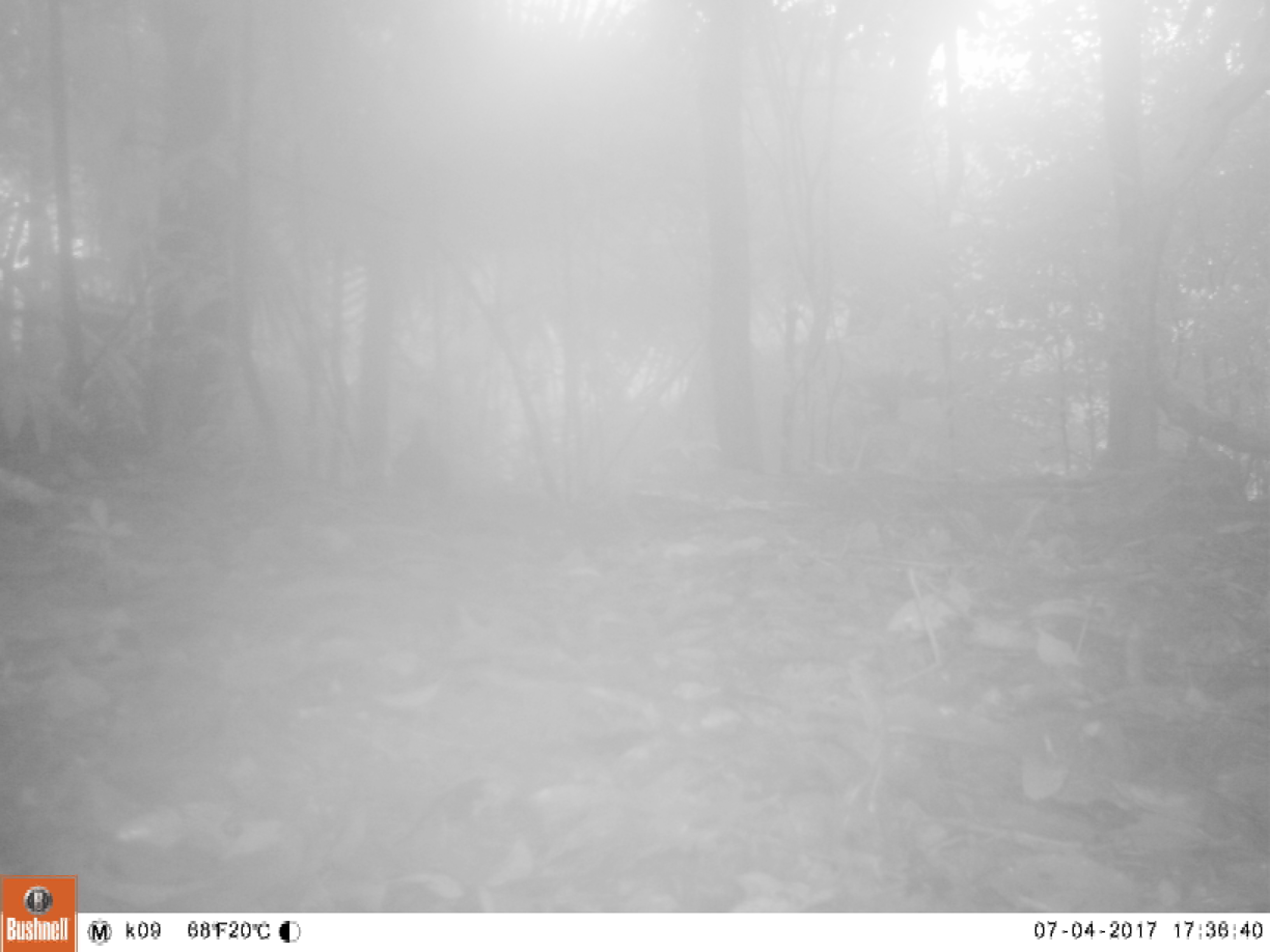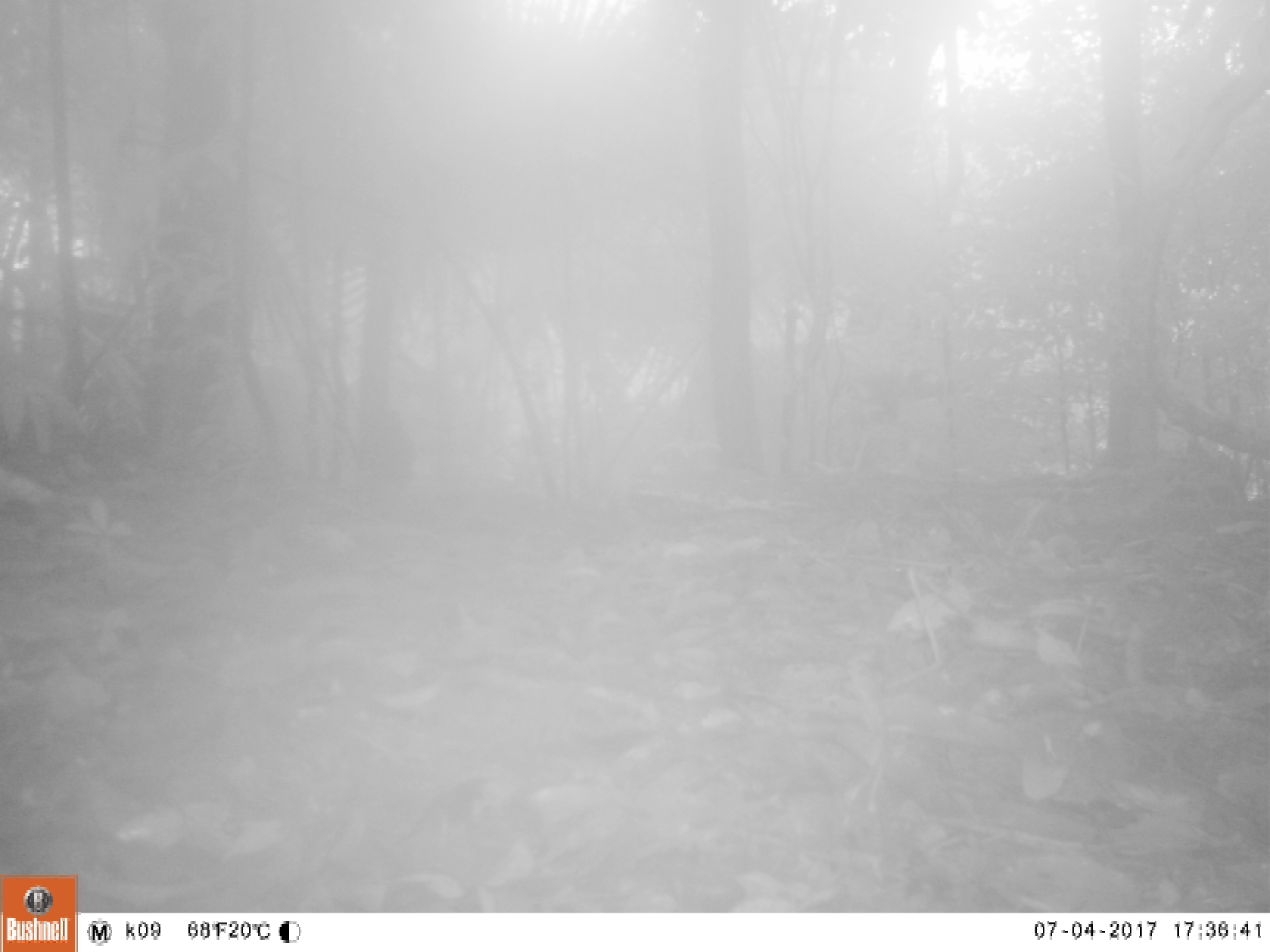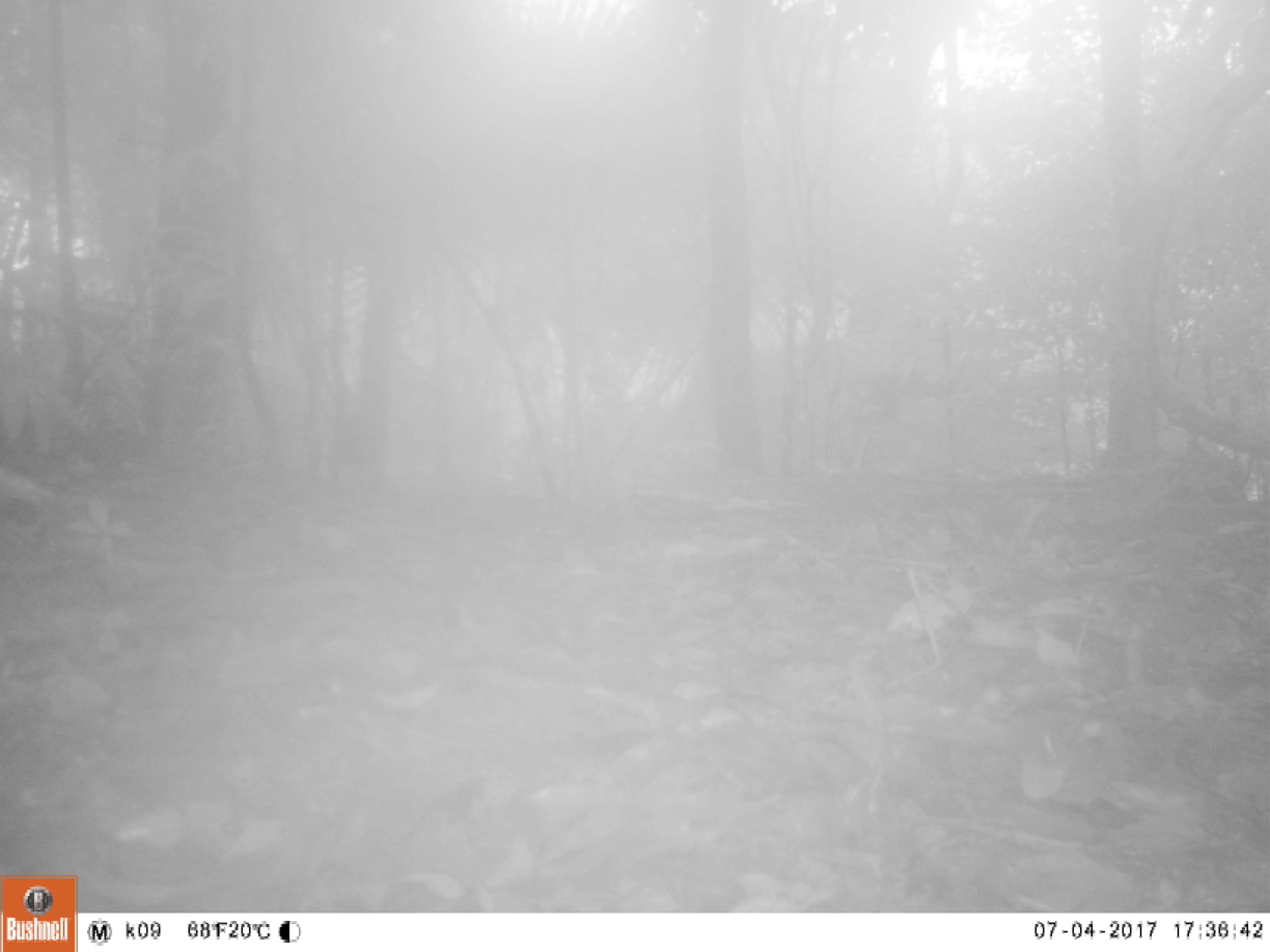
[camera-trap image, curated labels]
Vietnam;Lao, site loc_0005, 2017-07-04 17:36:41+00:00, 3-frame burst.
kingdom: Animalia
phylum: Chordata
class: Mammalia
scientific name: Mammalia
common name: mammal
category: unidentified small mammal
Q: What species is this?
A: Unidentified small mammal (mammal) (Mammalia).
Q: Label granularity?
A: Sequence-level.